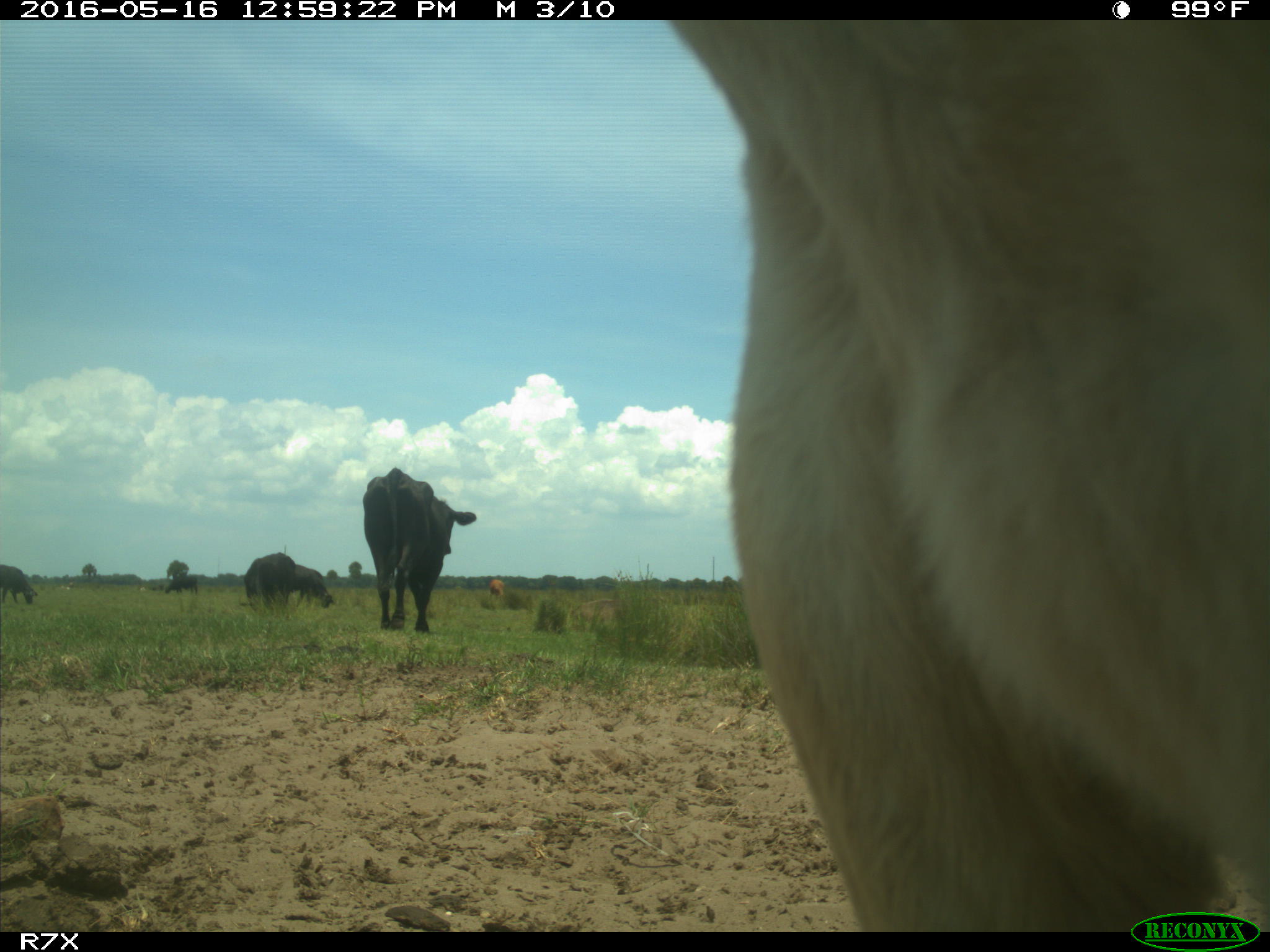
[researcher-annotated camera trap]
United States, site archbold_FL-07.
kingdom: Animalia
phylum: Chordata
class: Mammalia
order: Artiodactyla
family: Bovidae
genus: Bos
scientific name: Bos taurus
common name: domestic cow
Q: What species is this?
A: Bos taurus (domestic cow).